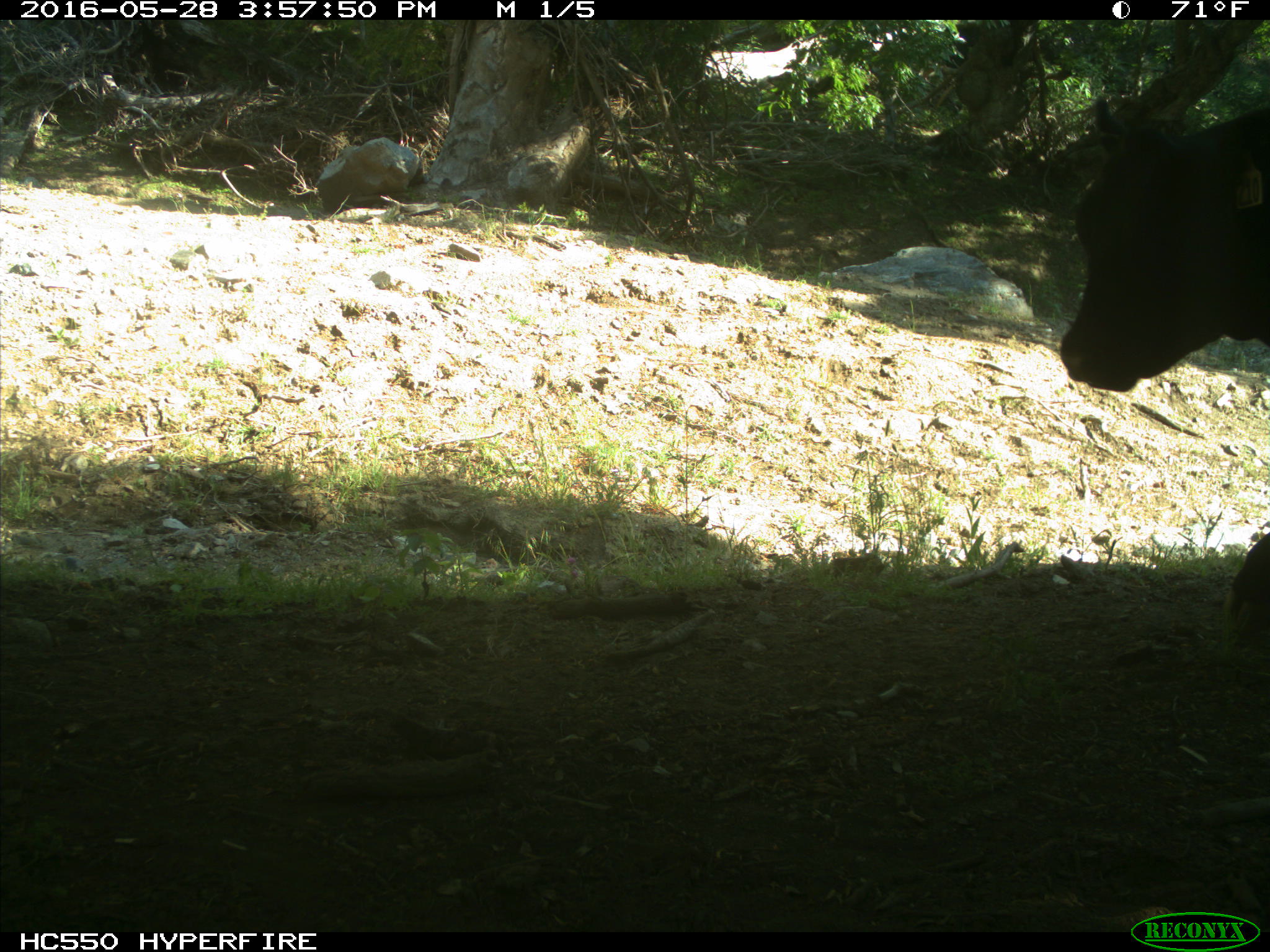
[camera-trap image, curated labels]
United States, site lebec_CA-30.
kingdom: Animalia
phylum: Chordata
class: Mammalia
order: Artiodactyla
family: Bovidae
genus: Bos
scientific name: Bos taurus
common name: domestic cow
Bos taurus (domestic cow).